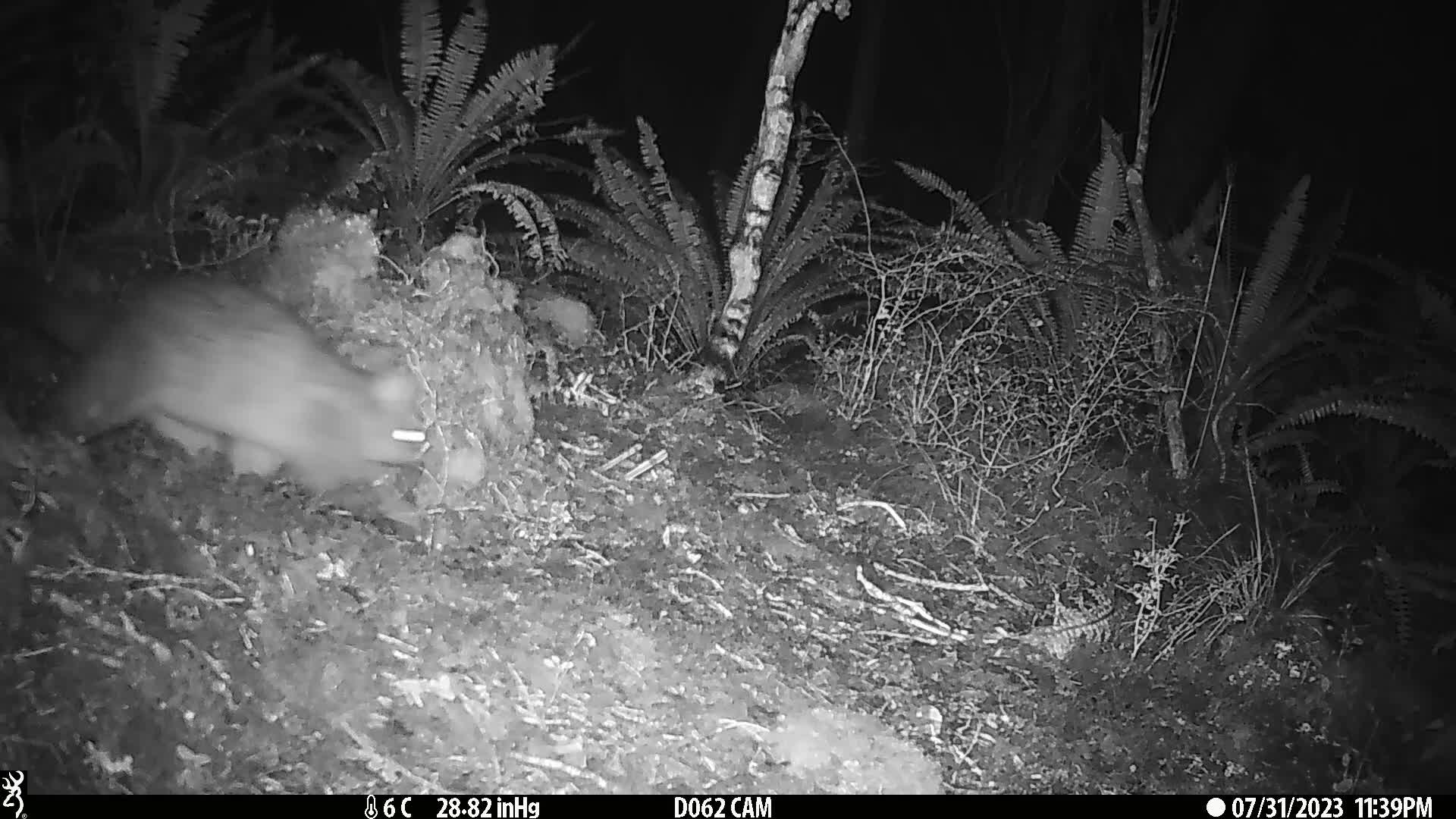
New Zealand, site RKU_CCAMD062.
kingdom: Animalia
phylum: Chordata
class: Mammalia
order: Diprotodontia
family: Phalangeridae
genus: Trichosurus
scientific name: Trichosurus vulpecula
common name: common brushtail possum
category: possum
Possum (common brushtail possum) (Trichosurus vulpecula).